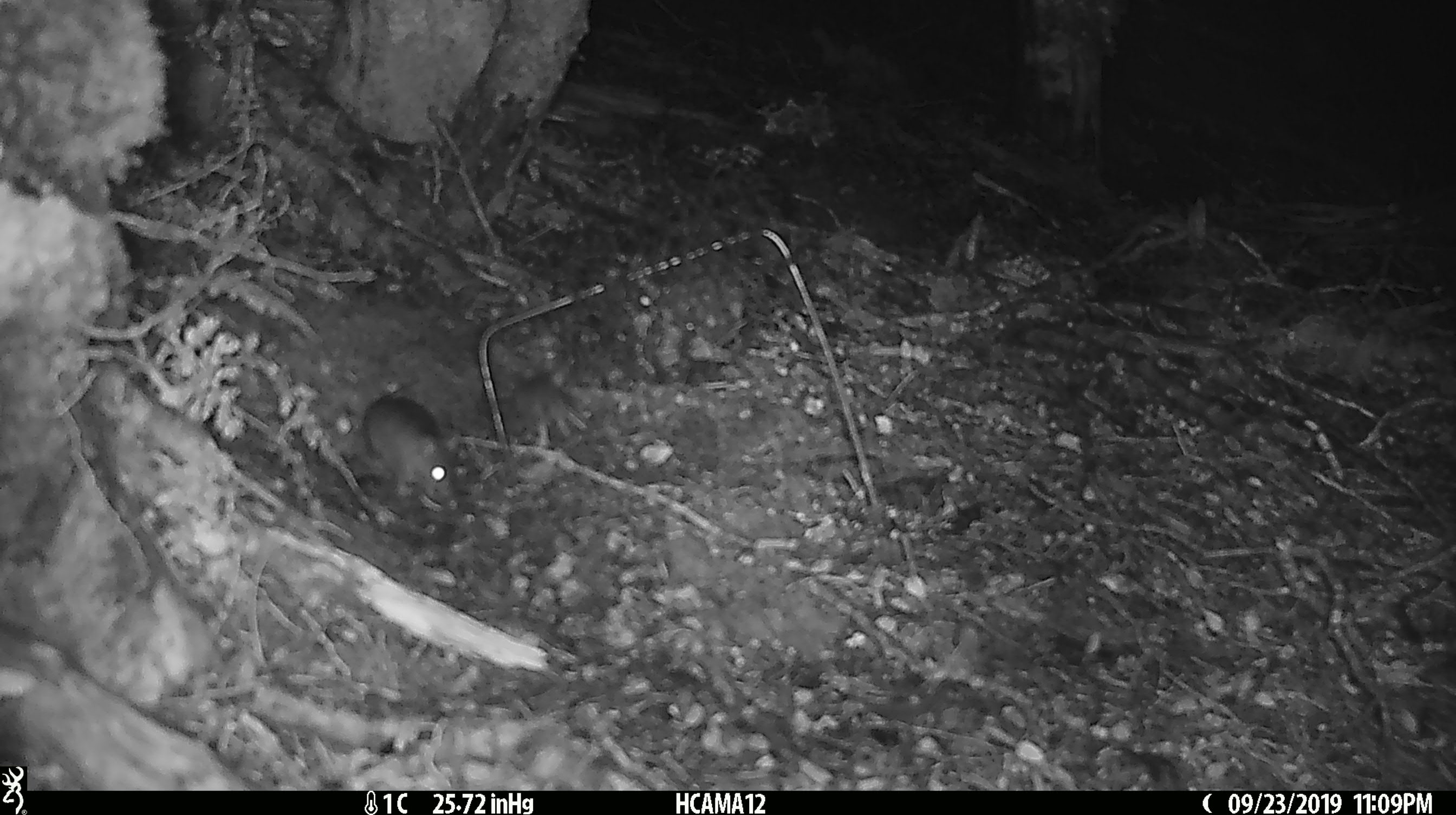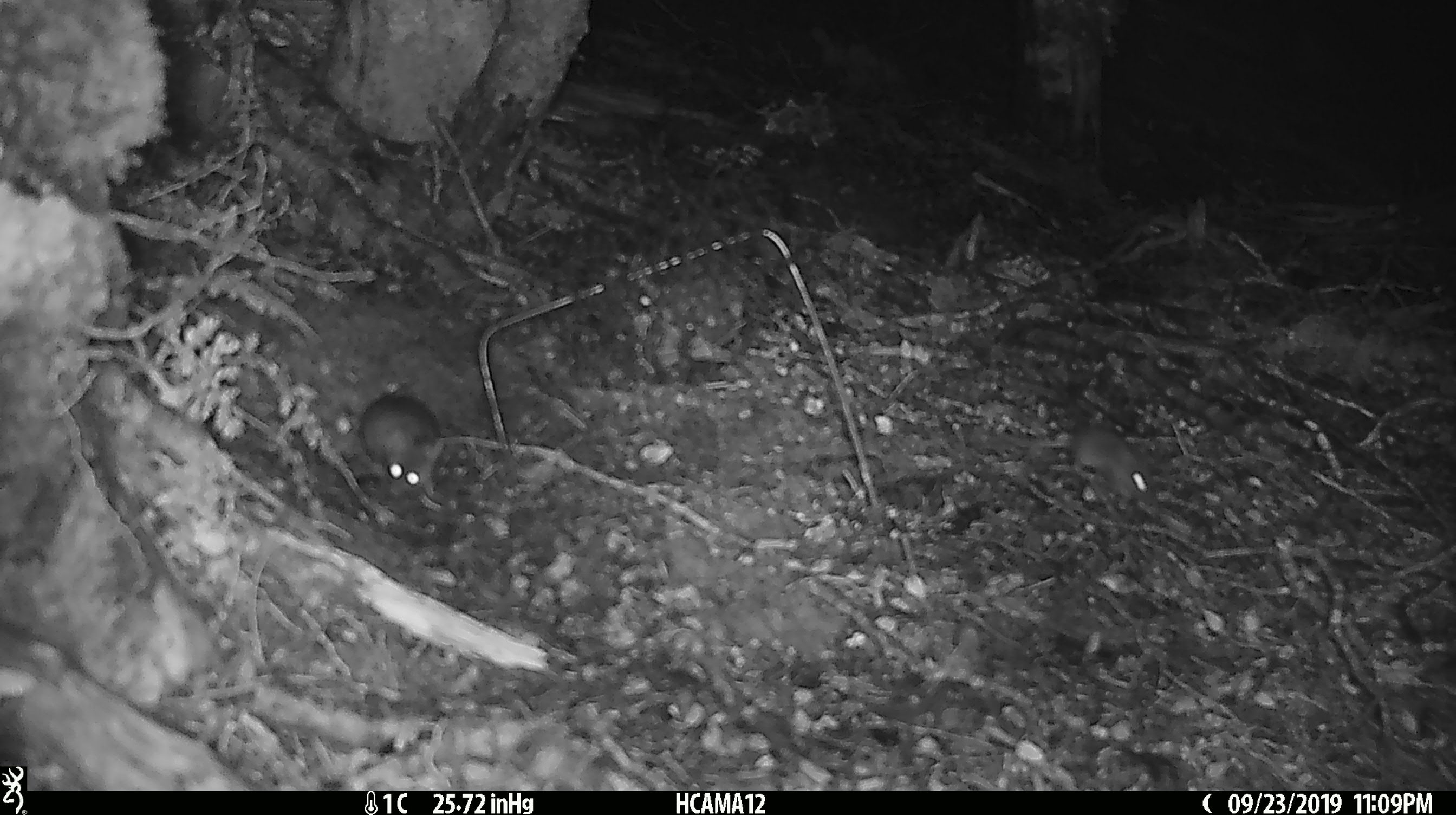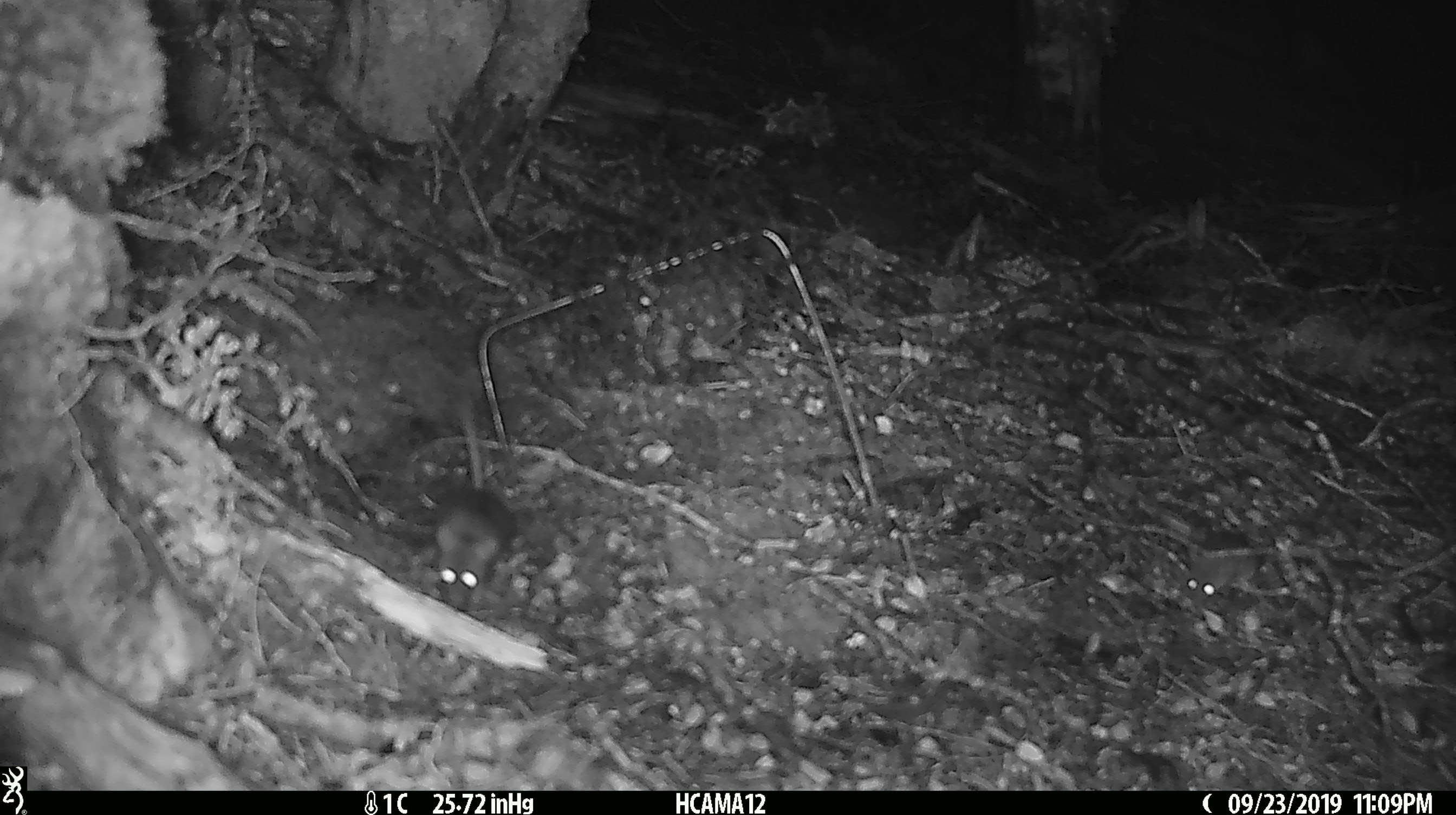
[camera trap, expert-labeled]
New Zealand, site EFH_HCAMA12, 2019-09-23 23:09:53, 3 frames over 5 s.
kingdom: Animalia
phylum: Chordata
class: Mammalia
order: Rodentia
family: Muridae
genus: Mus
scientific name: Mus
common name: mouse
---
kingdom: Animalia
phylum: Chordata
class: Mammalia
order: Rodentia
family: Muridae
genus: Rattus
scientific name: Rattus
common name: rat